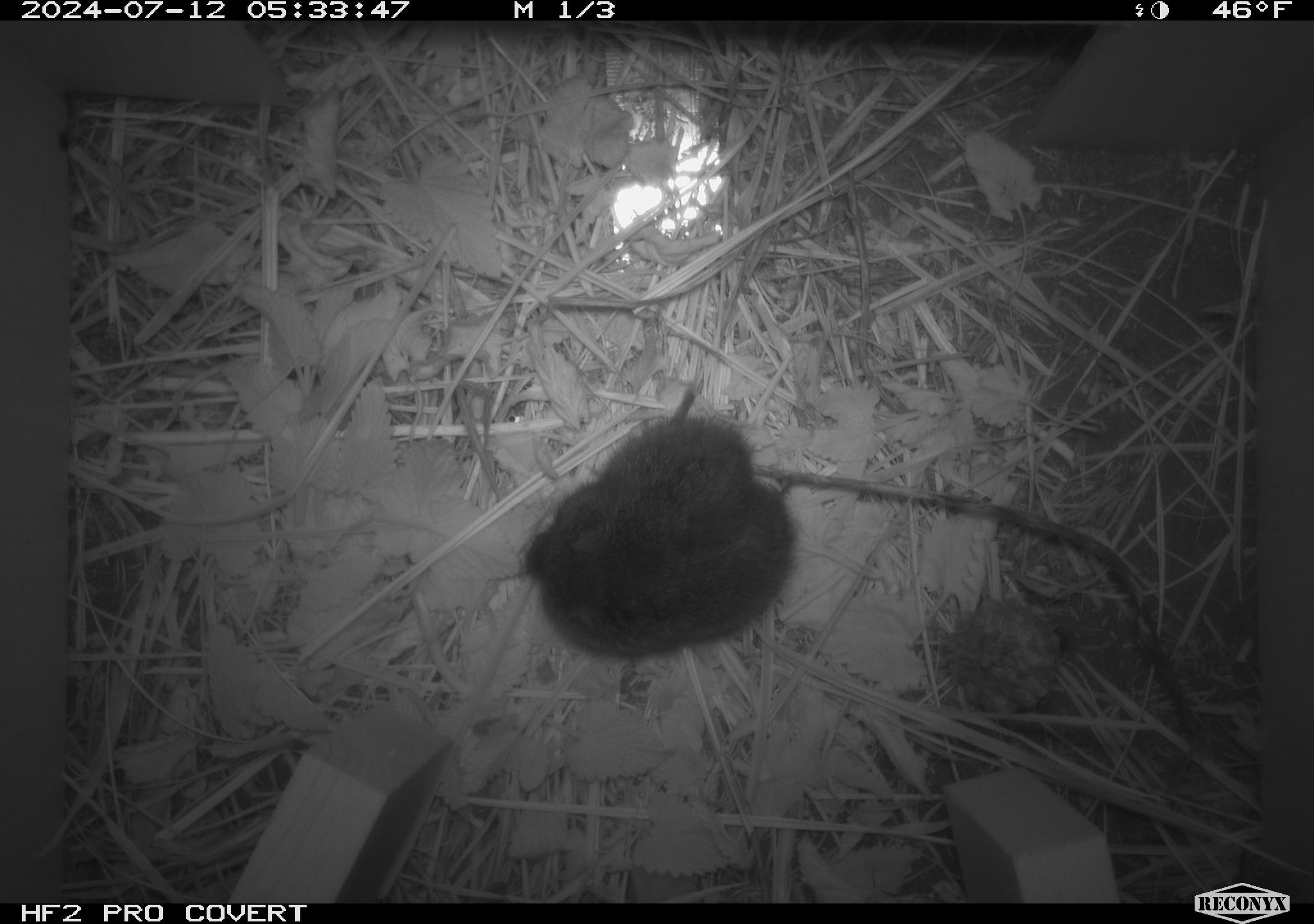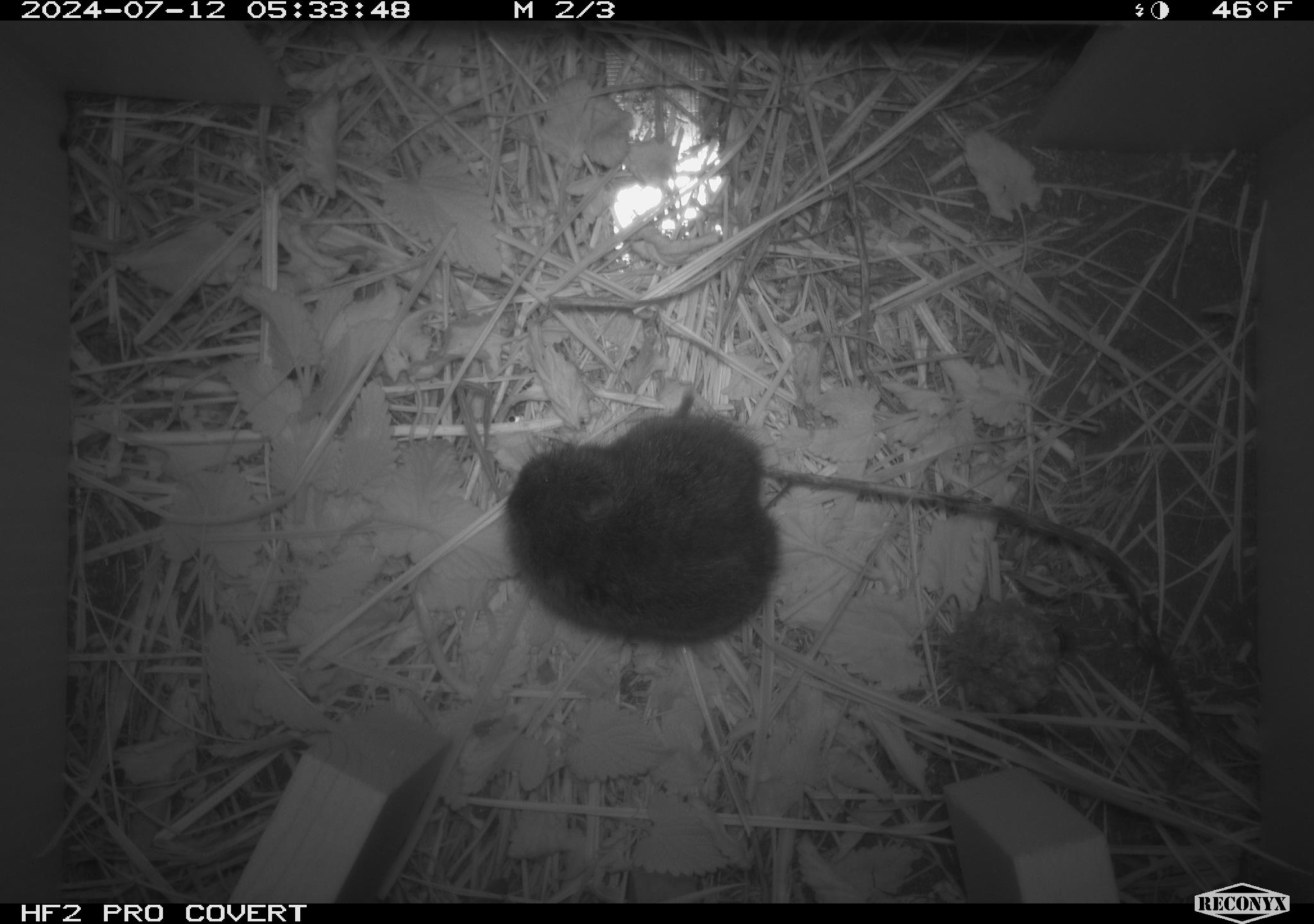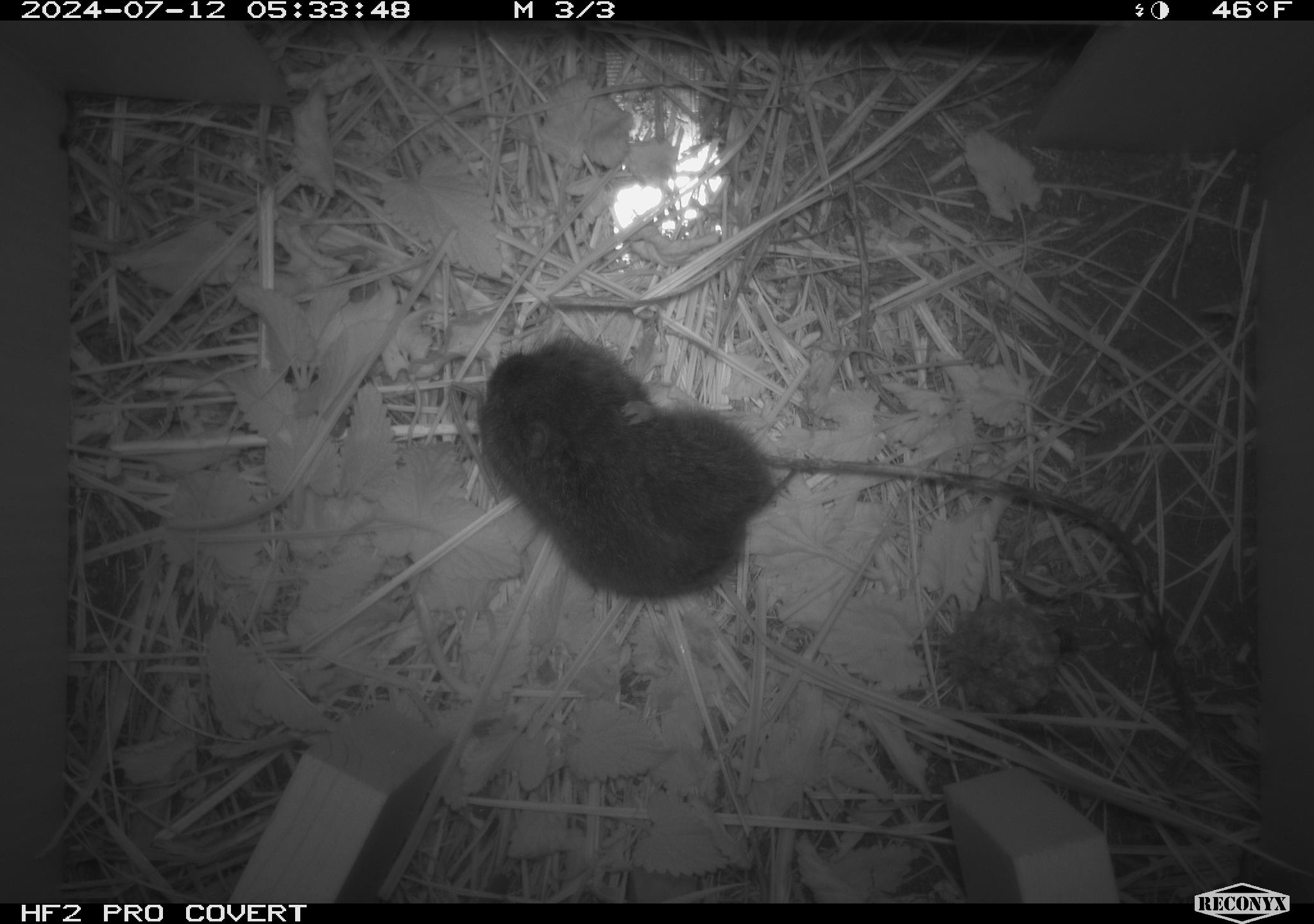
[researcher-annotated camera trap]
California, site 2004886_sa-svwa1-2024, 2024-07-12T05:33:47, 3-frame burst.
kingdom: Animalia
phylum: Chordata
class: Mammalia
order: Rodentia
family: Cricetidae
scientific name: Arvicolinae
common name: voles, lemmings, and muskrats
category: arvicolinae subfamily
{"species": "arvicolinae subfamily (voles, lemmings, and muskrats) (Arvicolinae)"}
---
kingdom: Animalia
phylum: Arthropoda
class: Malacostraca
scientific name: Malacostraca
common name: amphipods, crabs, isopods, krill, lobsters and shrimps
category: malacostracan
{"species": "malacostracan (amphipods, crabs, isopods, krill, lobsters and shrimps) (Malacostraca)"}